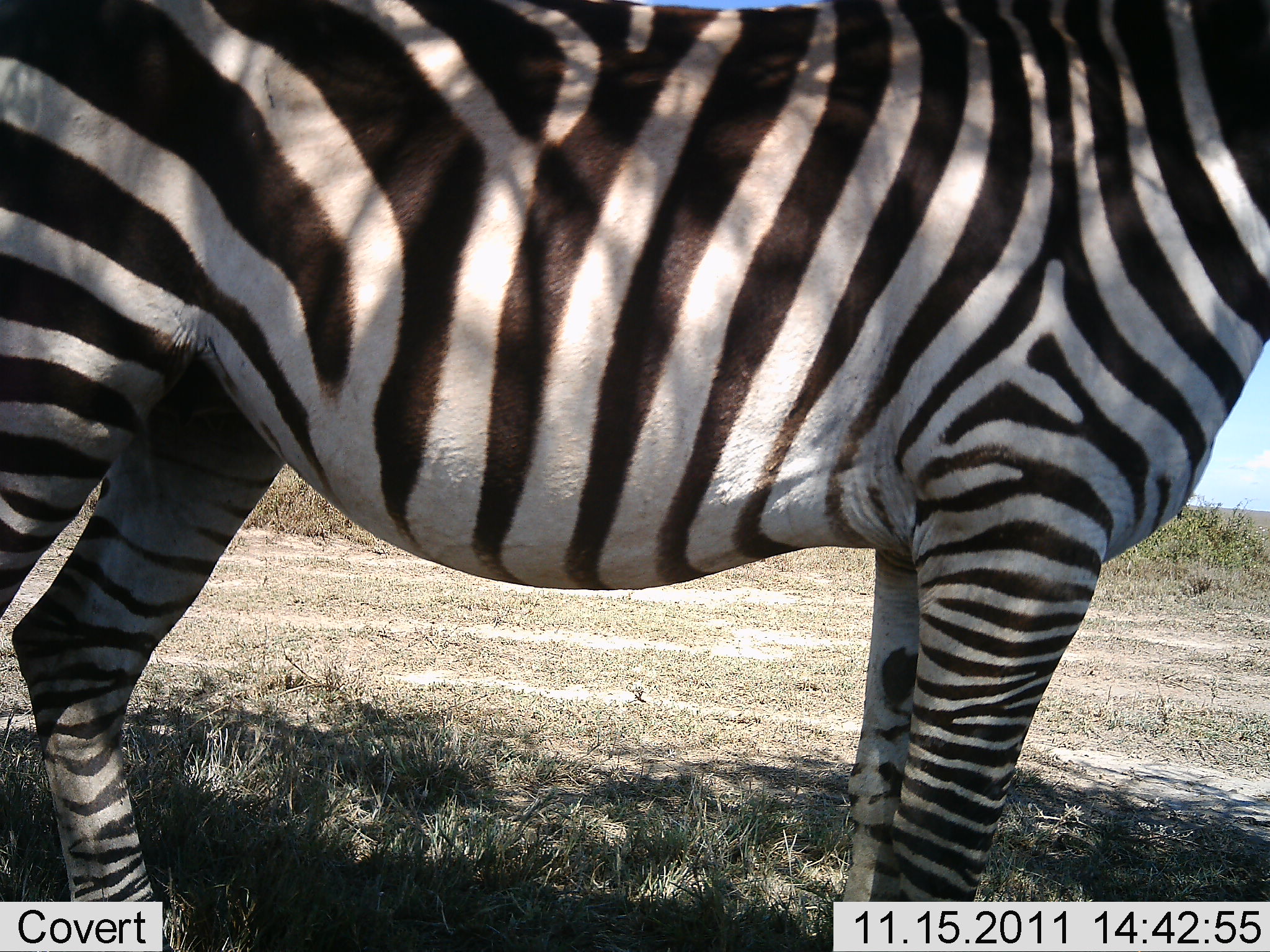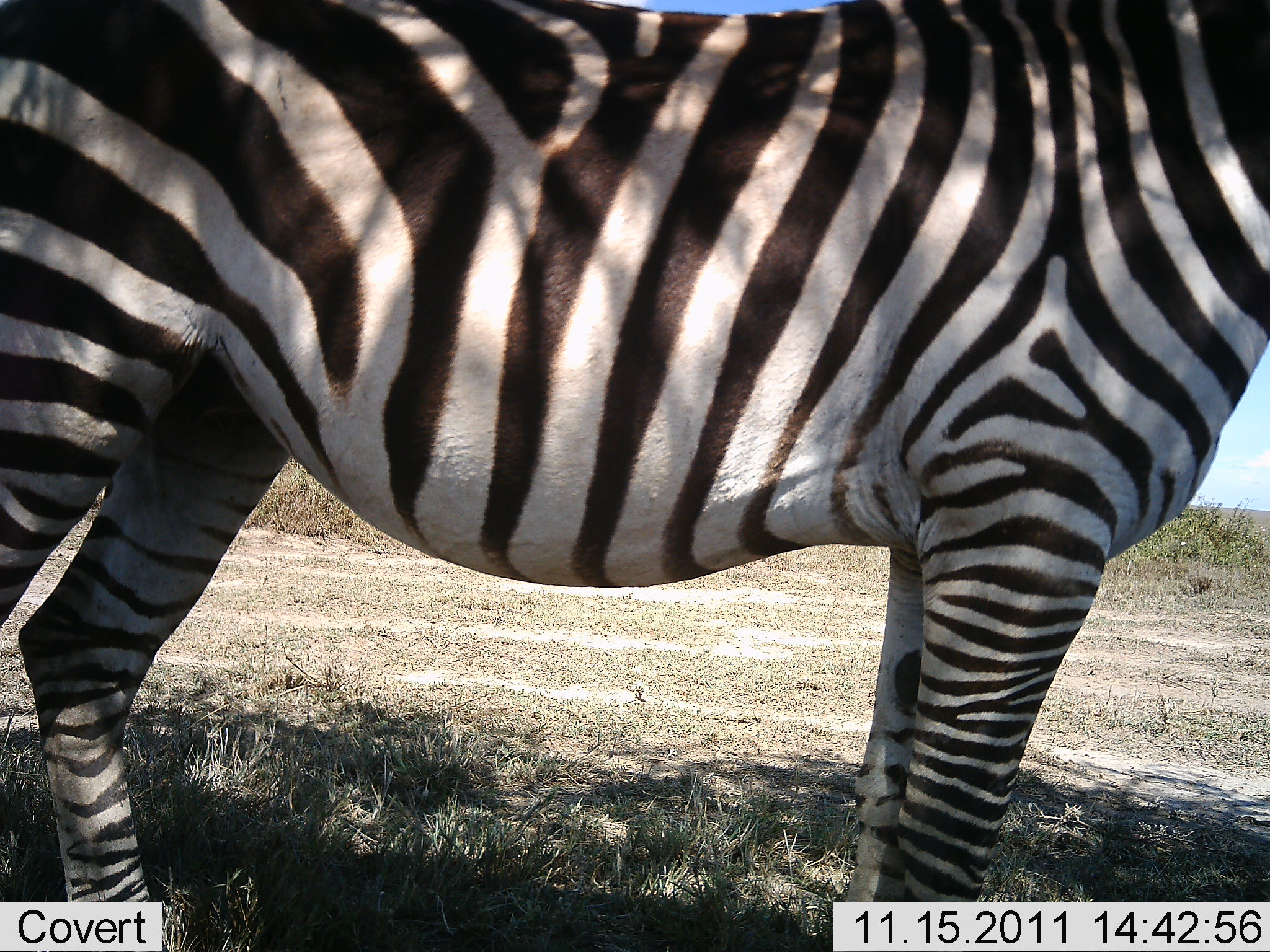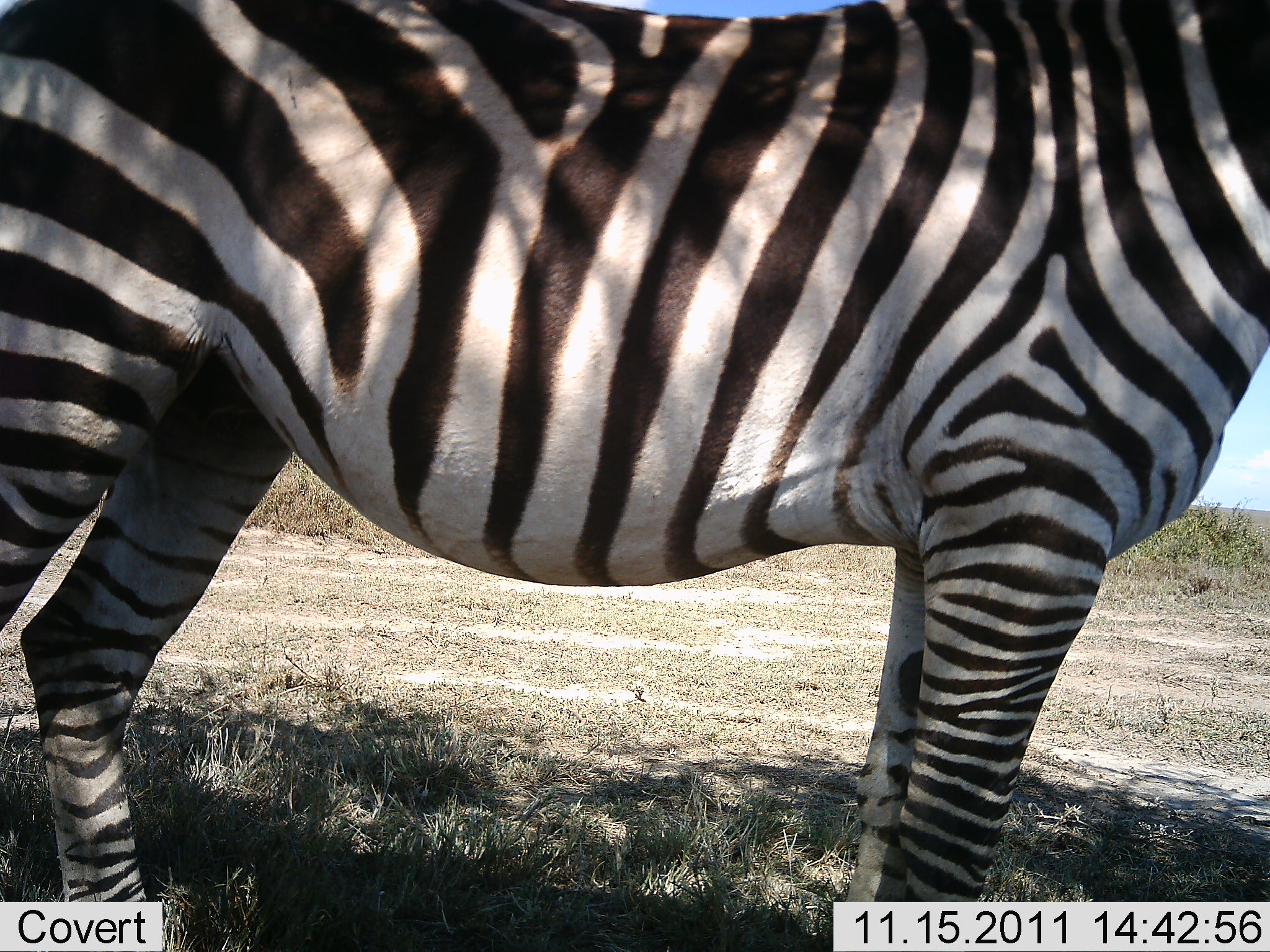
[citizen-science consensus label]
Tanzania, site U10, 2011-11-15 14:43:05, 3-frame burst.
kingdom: Animalia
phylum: Chordata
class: Mammalia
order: Perissodactyla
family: Equidae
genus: Equus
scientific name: Equus quagga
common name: plains zebra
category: zebra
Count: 1.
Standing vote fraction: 83%.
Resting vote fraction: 17%.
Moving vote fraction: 8%.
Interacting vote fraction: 0%.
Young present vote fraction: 0%.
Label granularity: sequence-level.